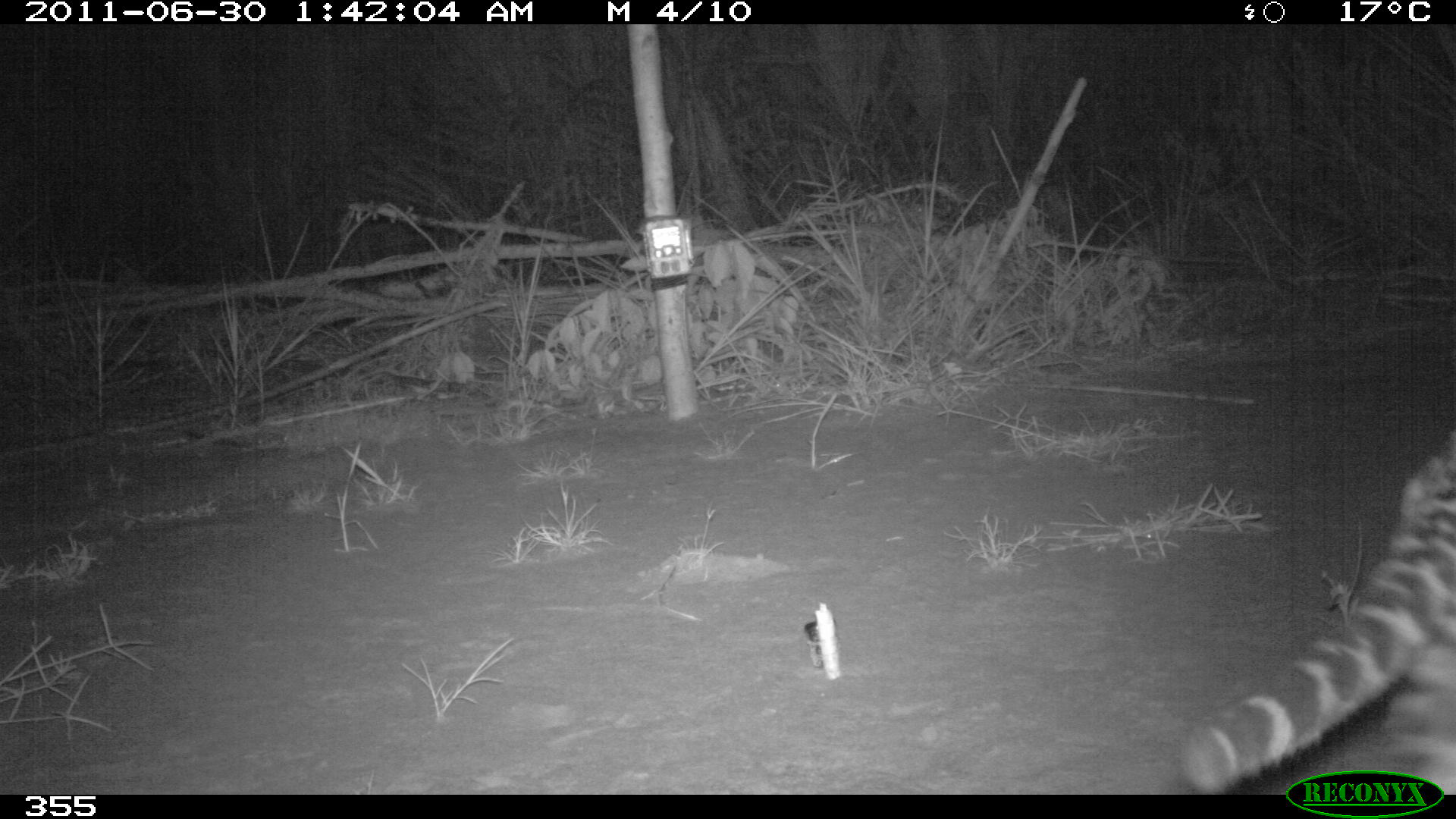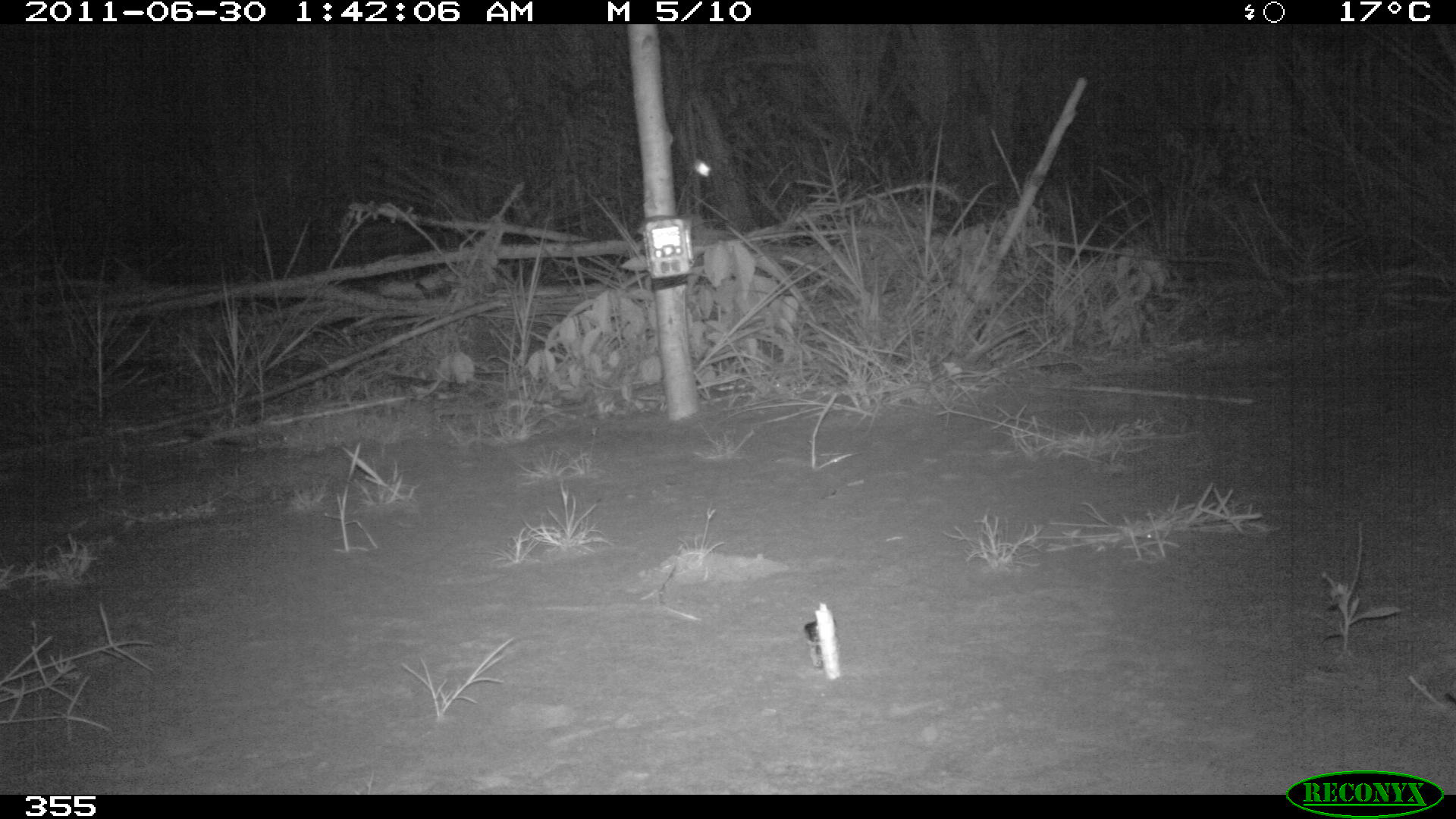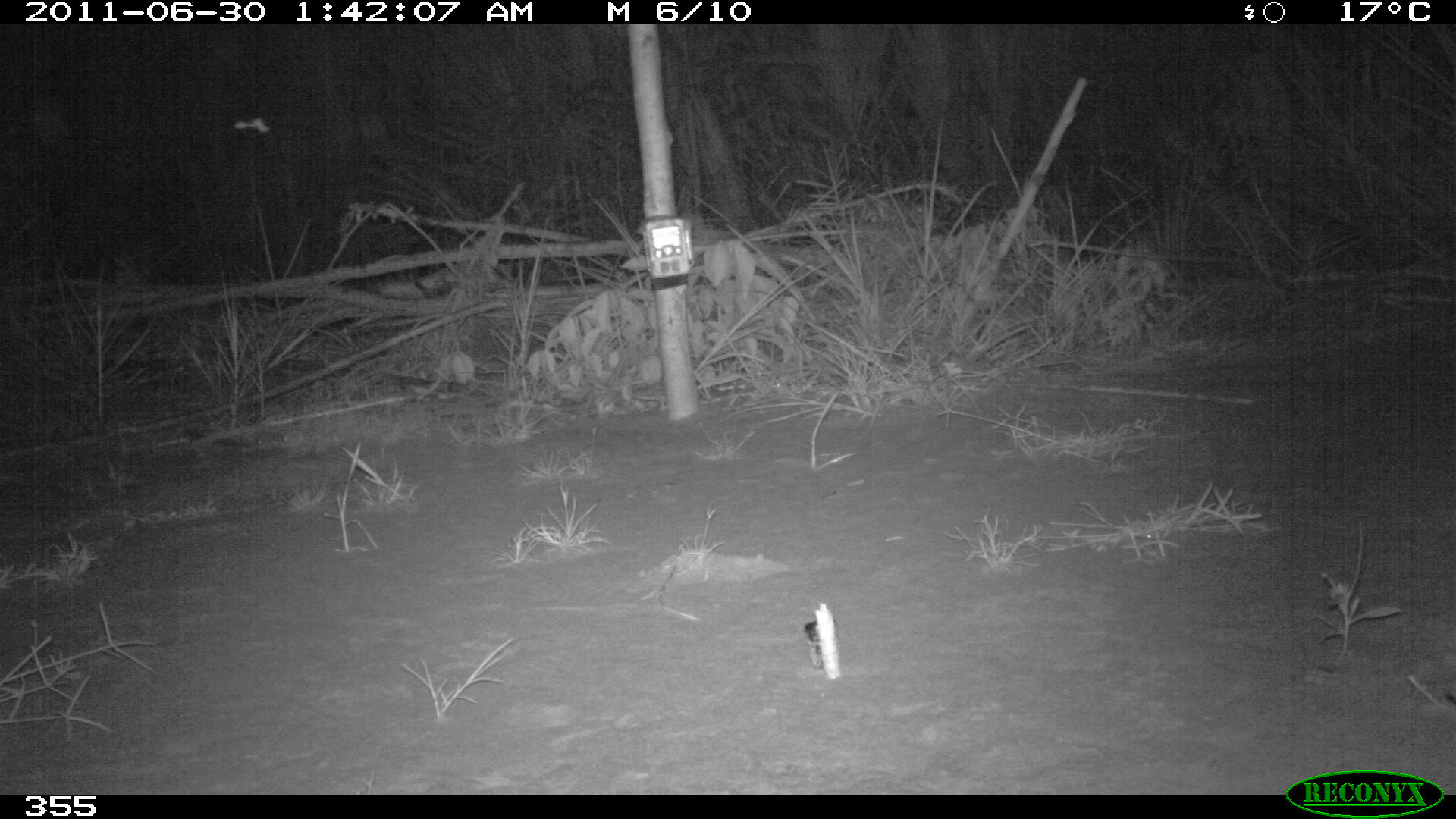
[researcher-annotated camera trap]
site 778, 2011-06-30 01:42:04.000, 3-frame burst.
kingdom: Animalia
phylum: Chordata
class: Mammalia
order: Carnivora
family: Felidae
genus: Leopardus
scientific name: Leopardus pardalis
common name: ocelot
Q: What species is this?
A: Leopardus pardalis (ocelot).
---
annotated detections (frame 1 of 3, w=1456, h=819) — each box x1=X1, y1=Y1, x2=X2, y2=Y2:
leopardus pardalis: x1=1180, y1=423, x2=1452, y2=791